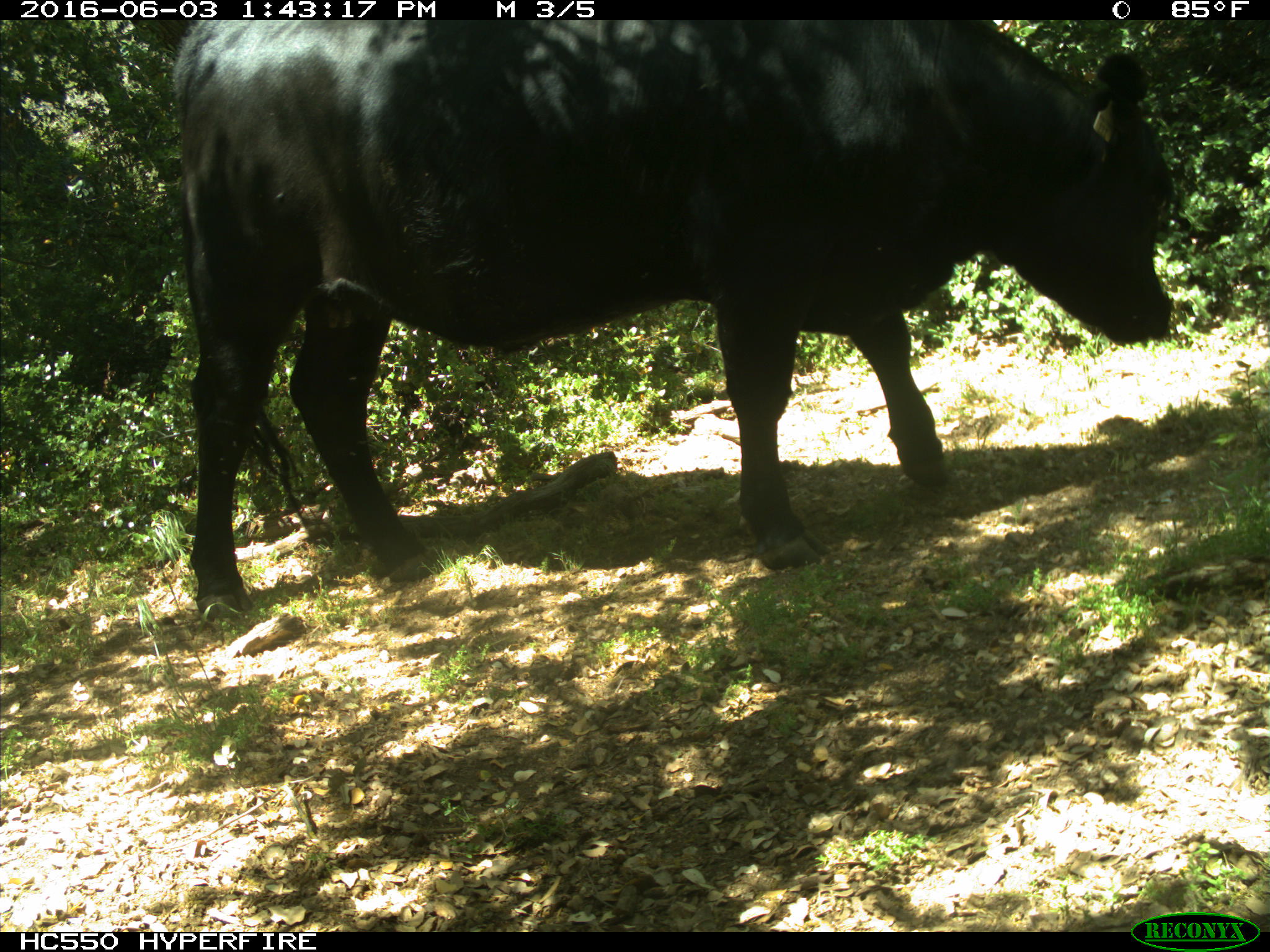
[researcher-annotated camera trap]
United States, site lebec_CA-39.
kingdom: Animalia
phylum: Chordata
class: Mammalia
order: Artiodactyla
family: Bovidae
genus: Bos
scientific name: Bos taurus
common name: domestic cow